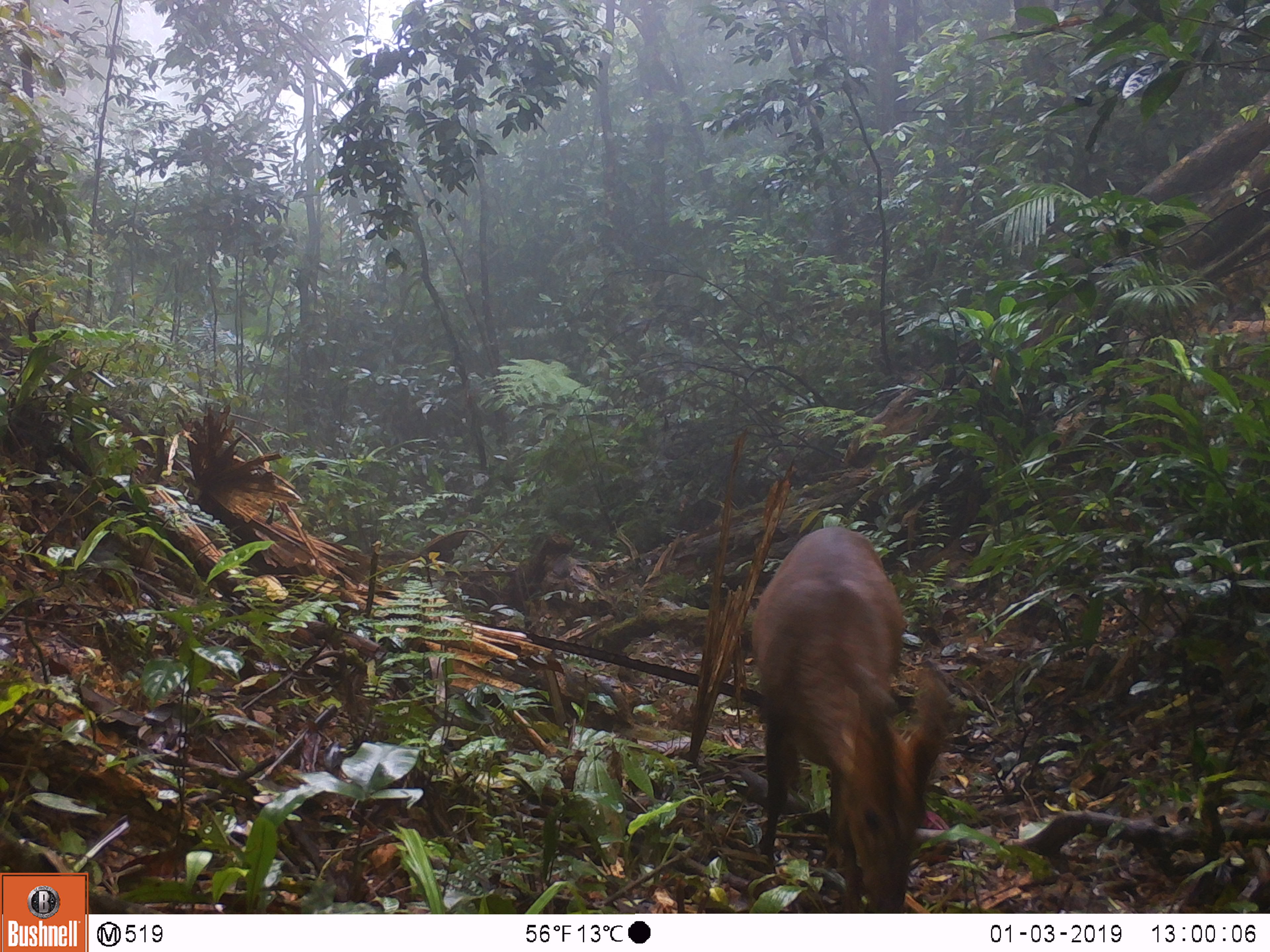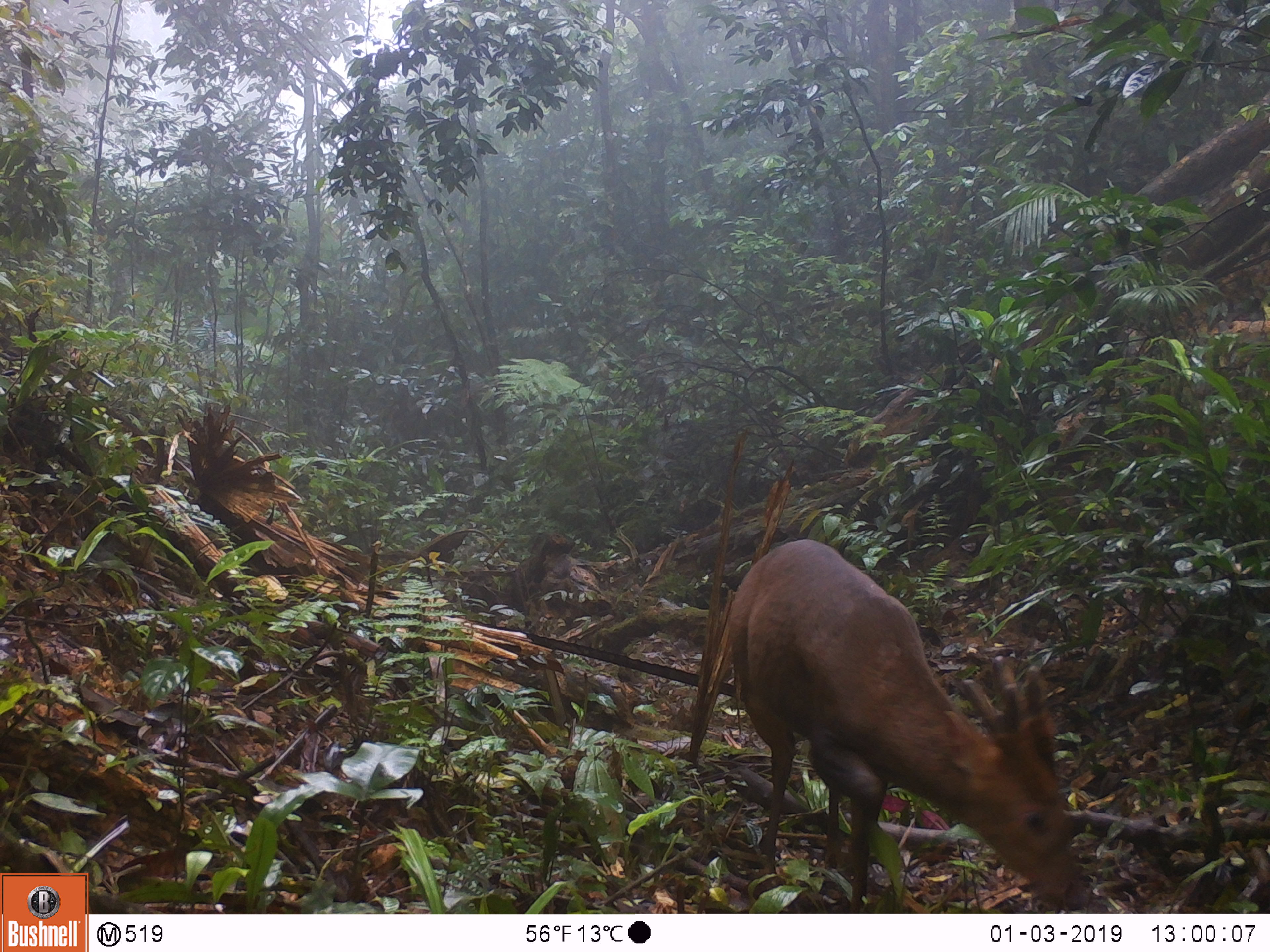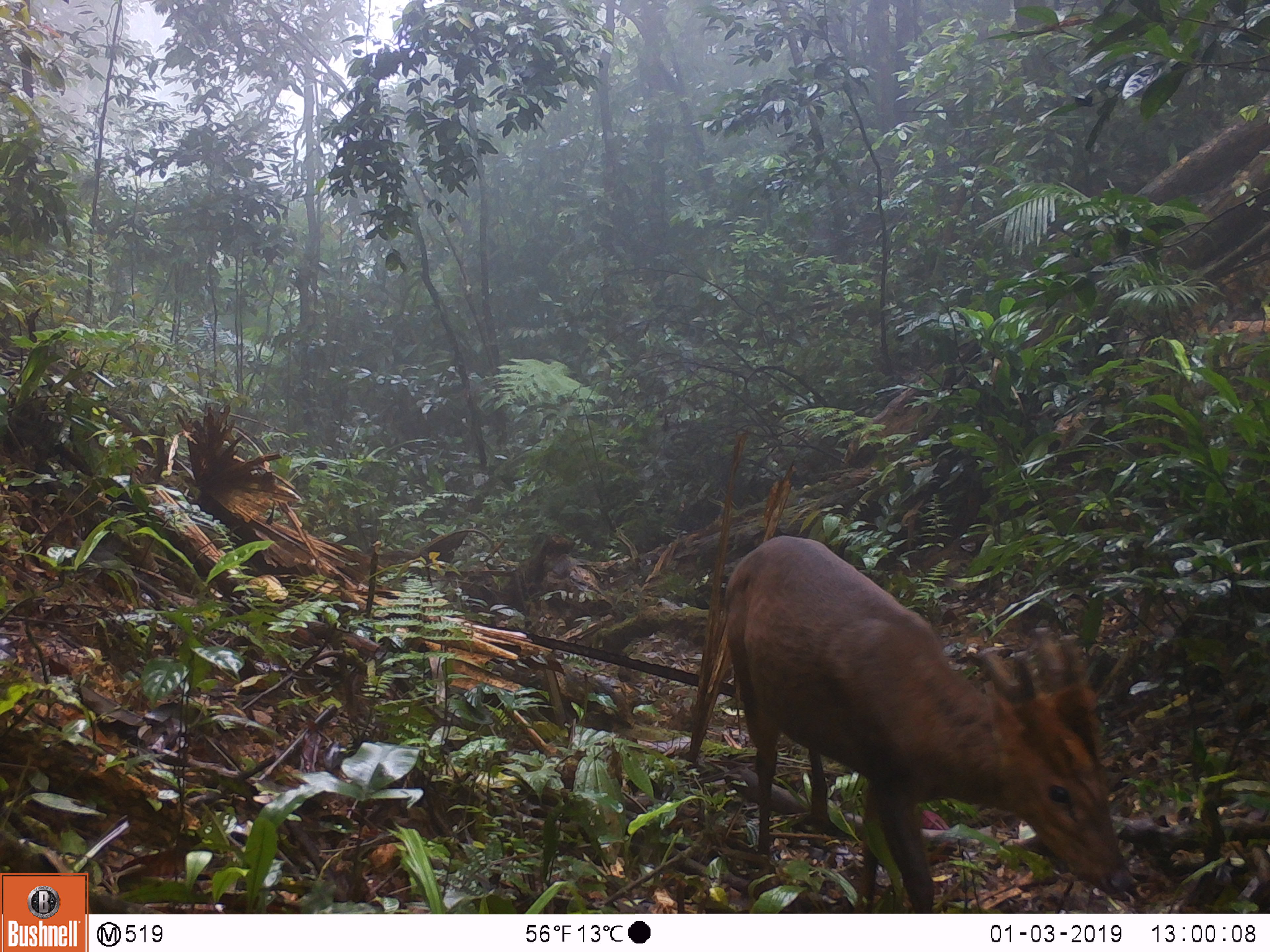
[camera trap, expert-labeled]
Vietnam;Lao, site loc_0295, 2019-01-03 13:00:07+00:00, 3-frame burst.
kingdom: Animalia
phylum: Chordata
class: Mammalia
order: Artiodactyla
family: Cervidae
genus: Muntiacus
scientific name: Muntiacus vuquangensis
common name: large-antlered muntjac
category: large antlered muntjac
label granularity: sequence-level